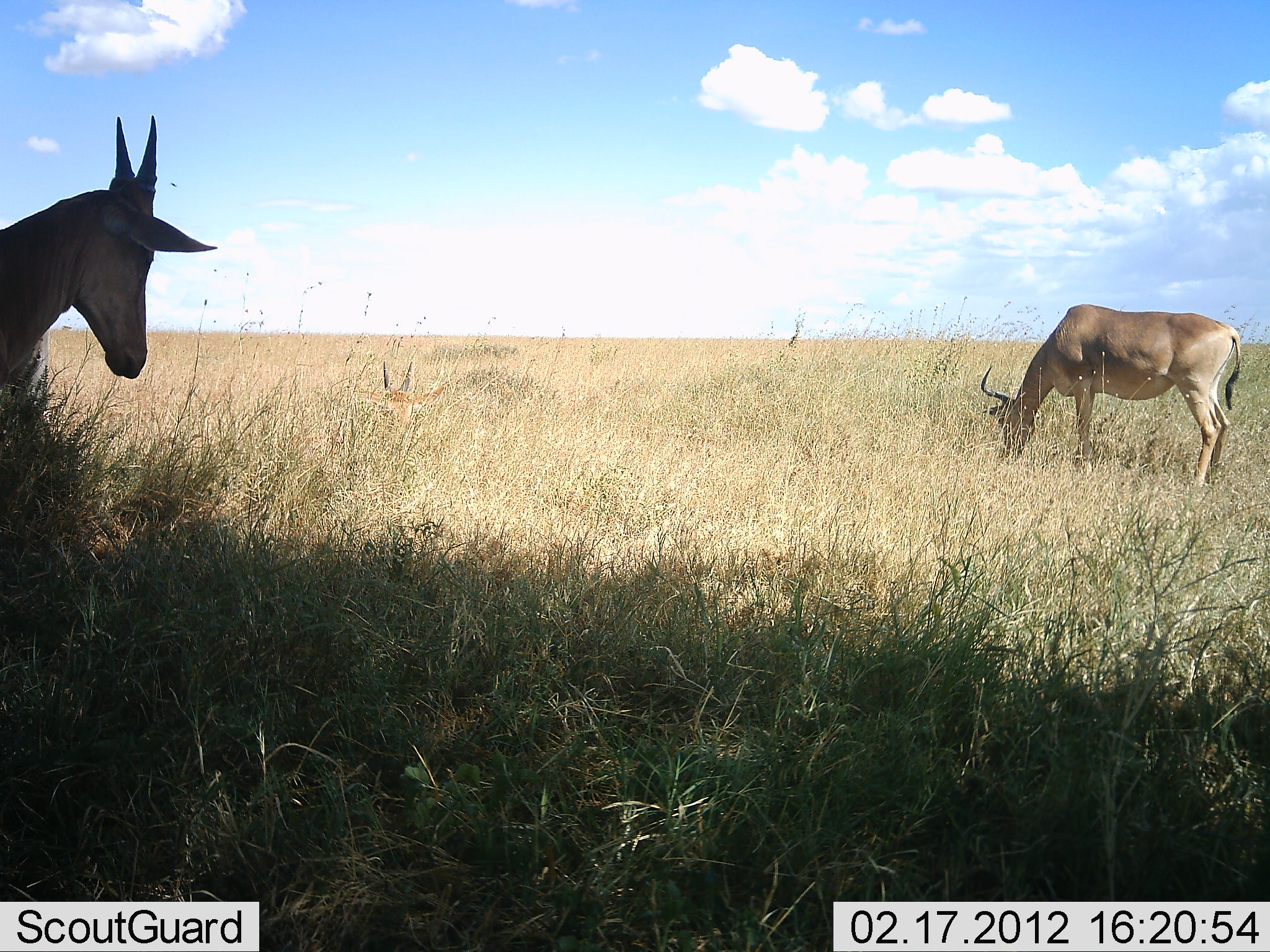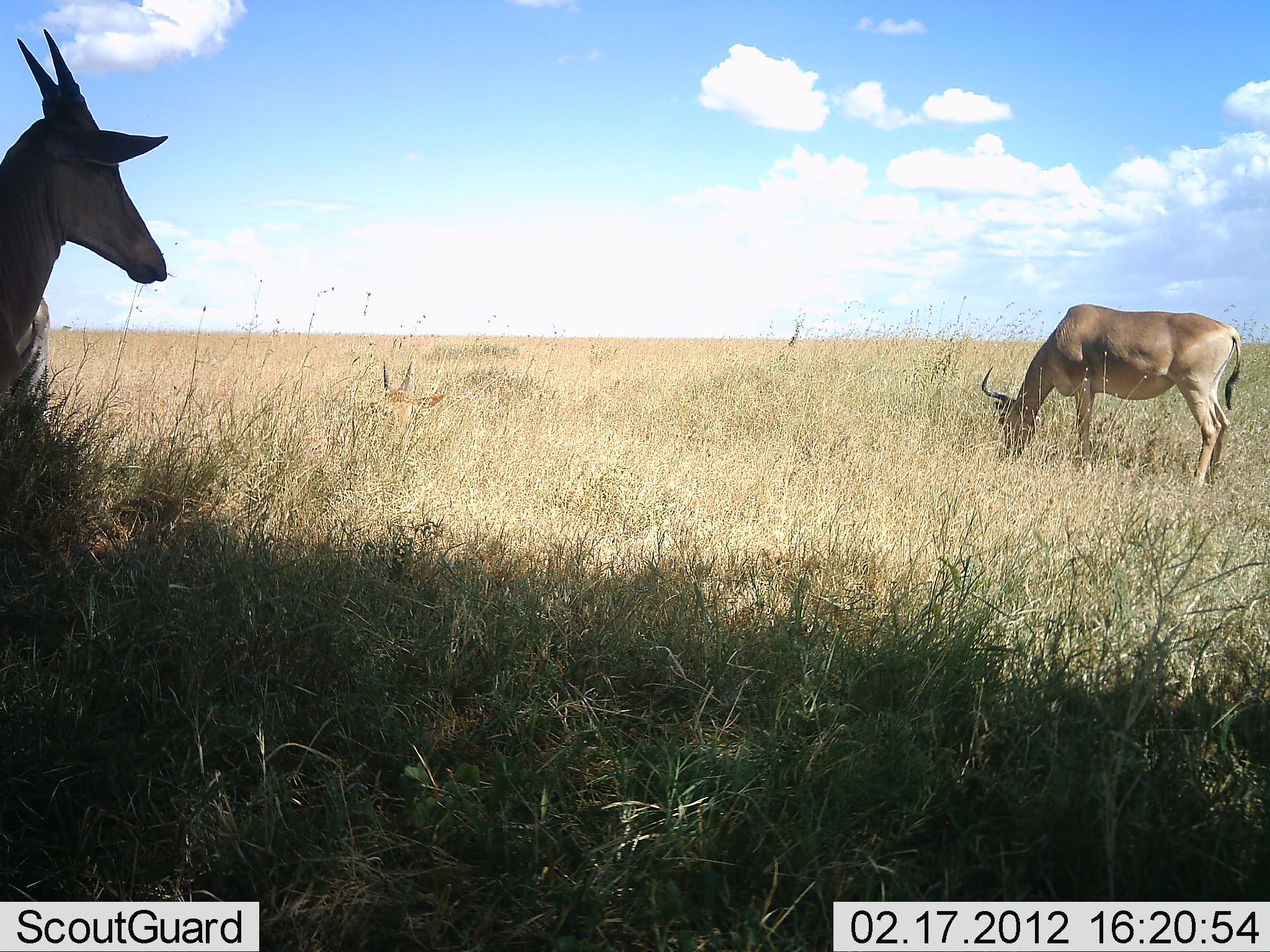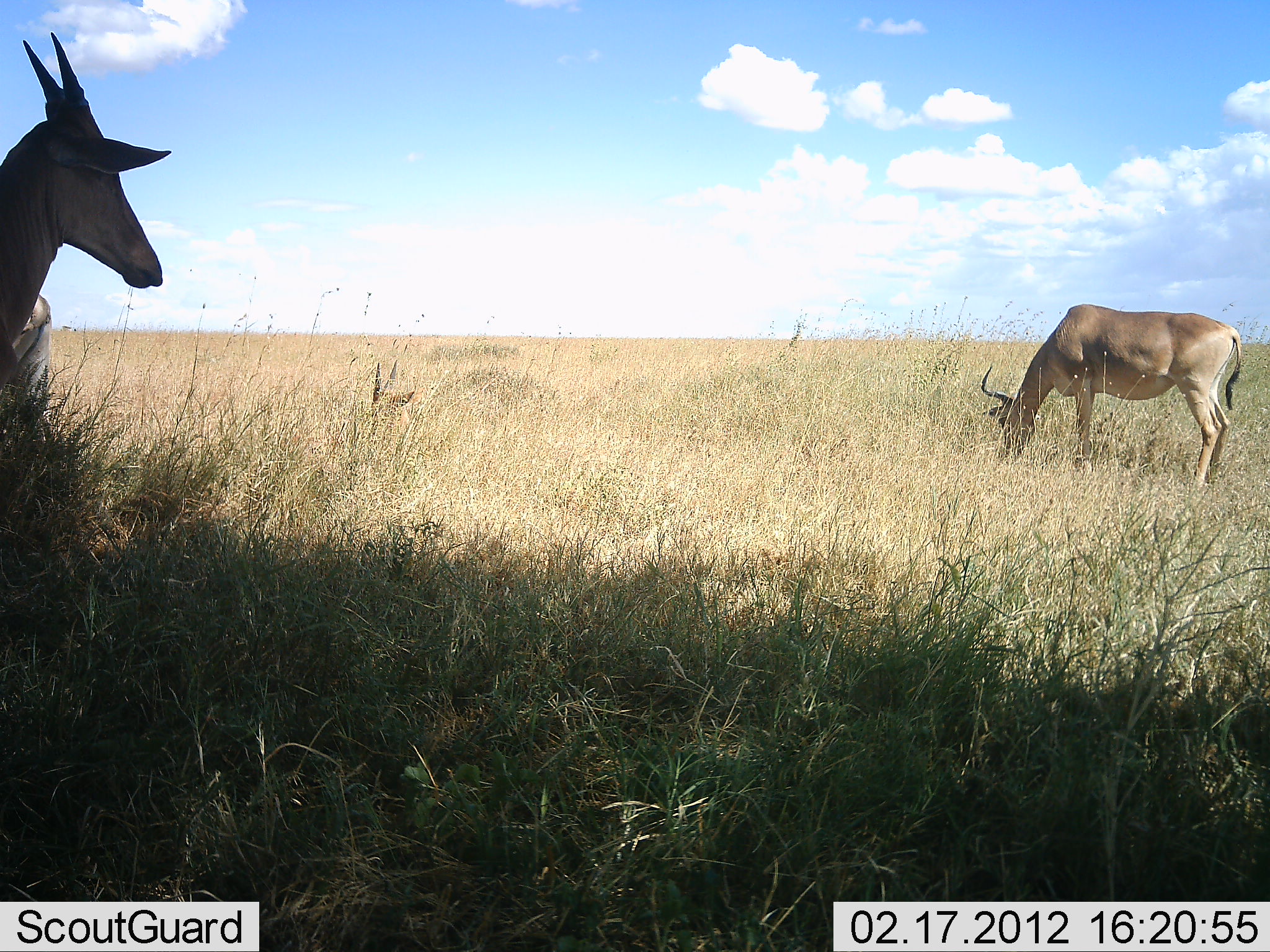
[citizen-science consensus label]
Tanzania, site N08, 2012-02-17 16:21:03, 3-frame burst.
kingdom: Animalia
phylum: Chordata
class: Mammalia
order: Artiodactyla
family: Bovidae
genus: Alcelaphus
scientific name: Alcelaphus buselaphus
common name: hartebeest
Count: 2.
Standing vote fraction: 79%.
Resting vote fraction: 43%.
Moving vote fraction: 0%.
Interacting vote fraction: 0%.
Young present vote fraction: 7%.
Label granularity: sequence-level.